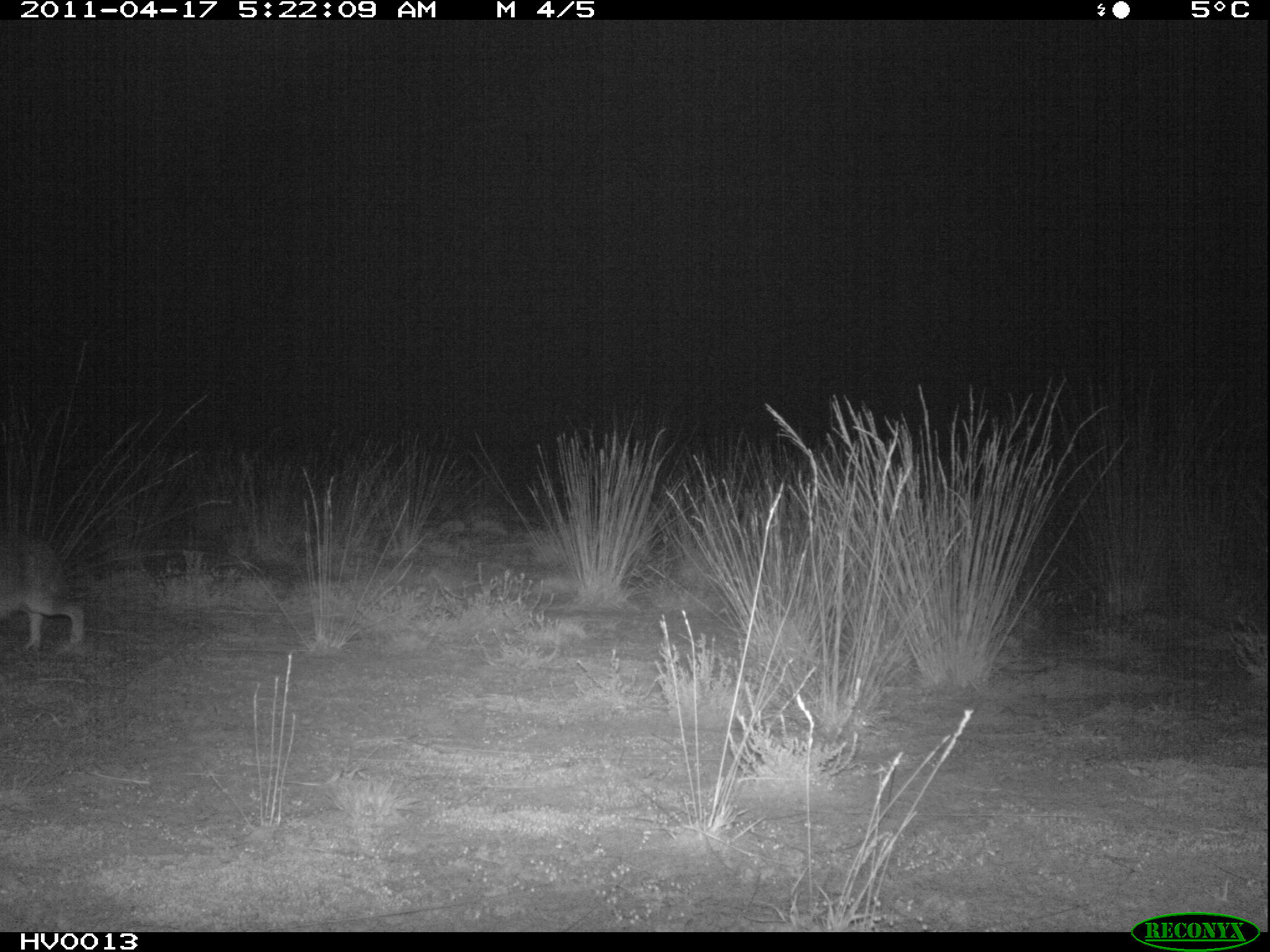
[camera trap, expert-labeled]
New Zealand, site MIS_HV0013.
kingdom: Animalia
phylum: Chordata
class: Mammalia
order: Lagomorpha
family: Leporidae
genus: Lepus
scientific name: Lepus europaeus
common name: brown hare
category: hare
Hare (brown hare) (Lepus europaeus).